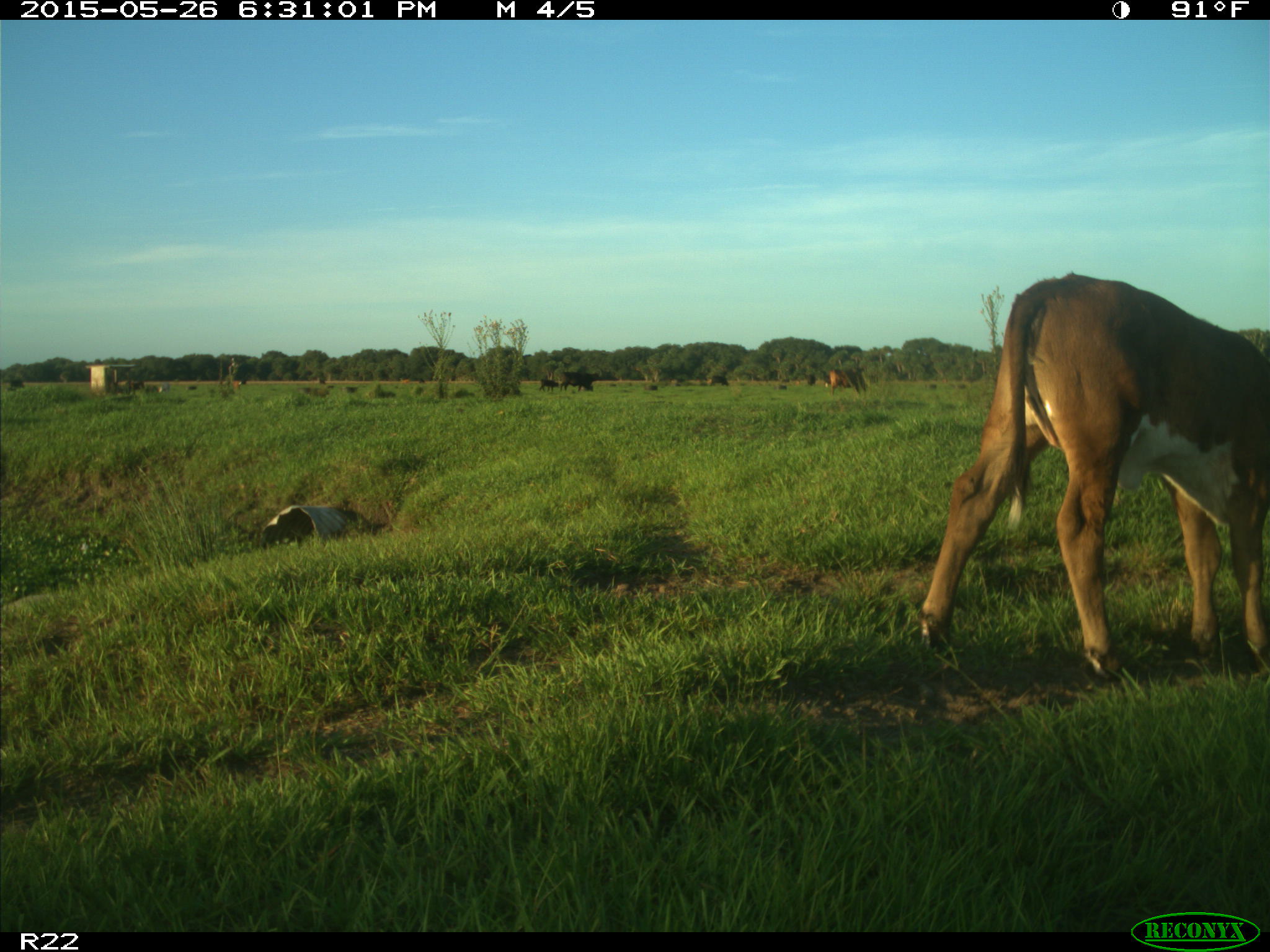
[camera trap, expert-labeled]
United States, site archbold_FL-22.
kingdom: Animalia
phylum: Chordata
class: Mammalia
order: Artiodactyla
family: Bovidae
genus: Bos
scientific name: Bos taurus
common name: domestic cow